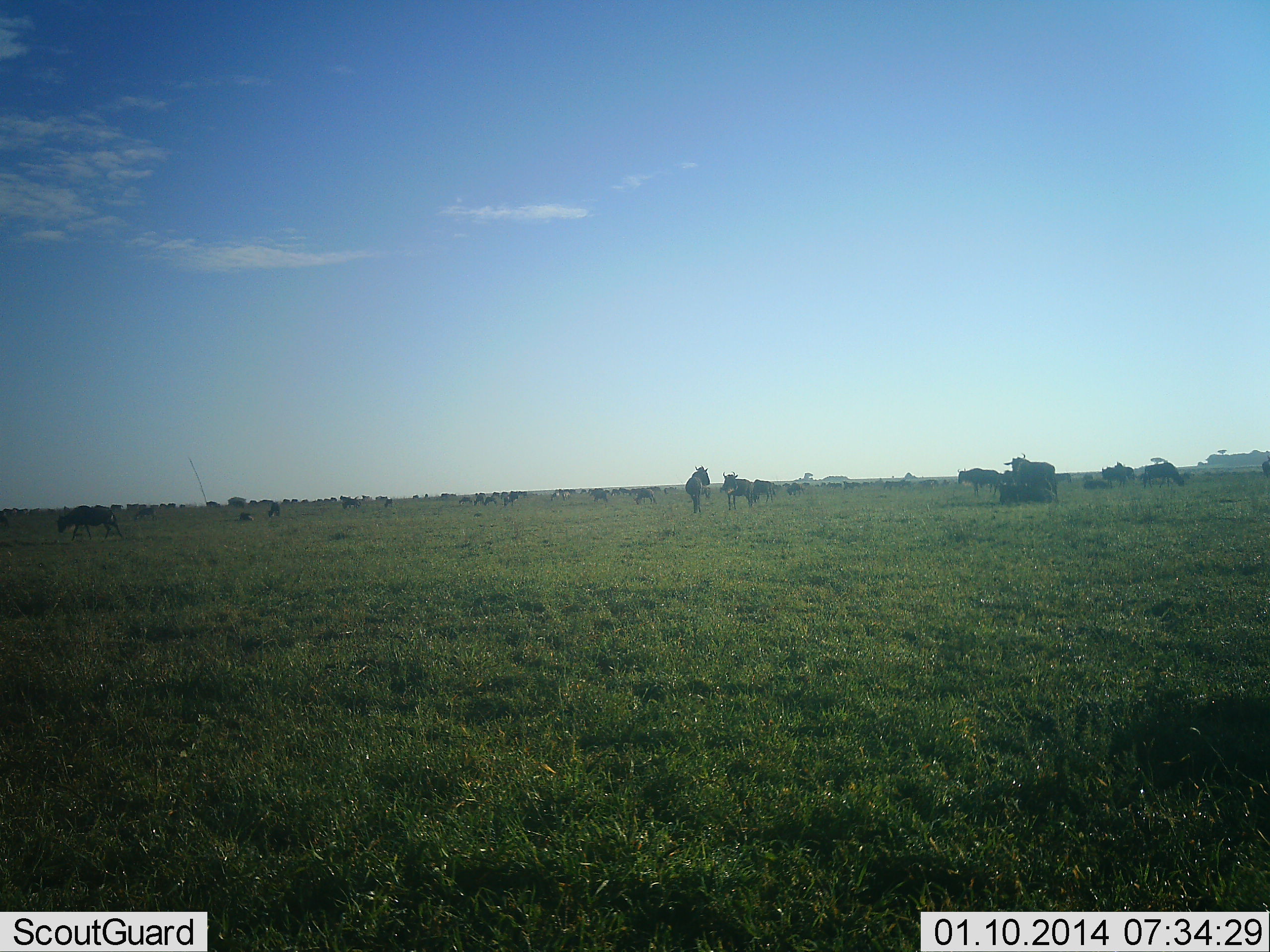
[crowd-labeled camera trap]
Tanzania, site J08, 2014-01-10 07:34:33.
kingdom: Animalia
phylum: Chordata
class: Mammalia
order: Artiodactyla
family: Bovidae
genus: Connochaetes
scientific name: Connochaetes taurinus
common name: blue wildebeest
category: wildebeest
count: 11-50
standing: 80%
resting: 50%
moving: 50%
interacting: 20%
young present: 0%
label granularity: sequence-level